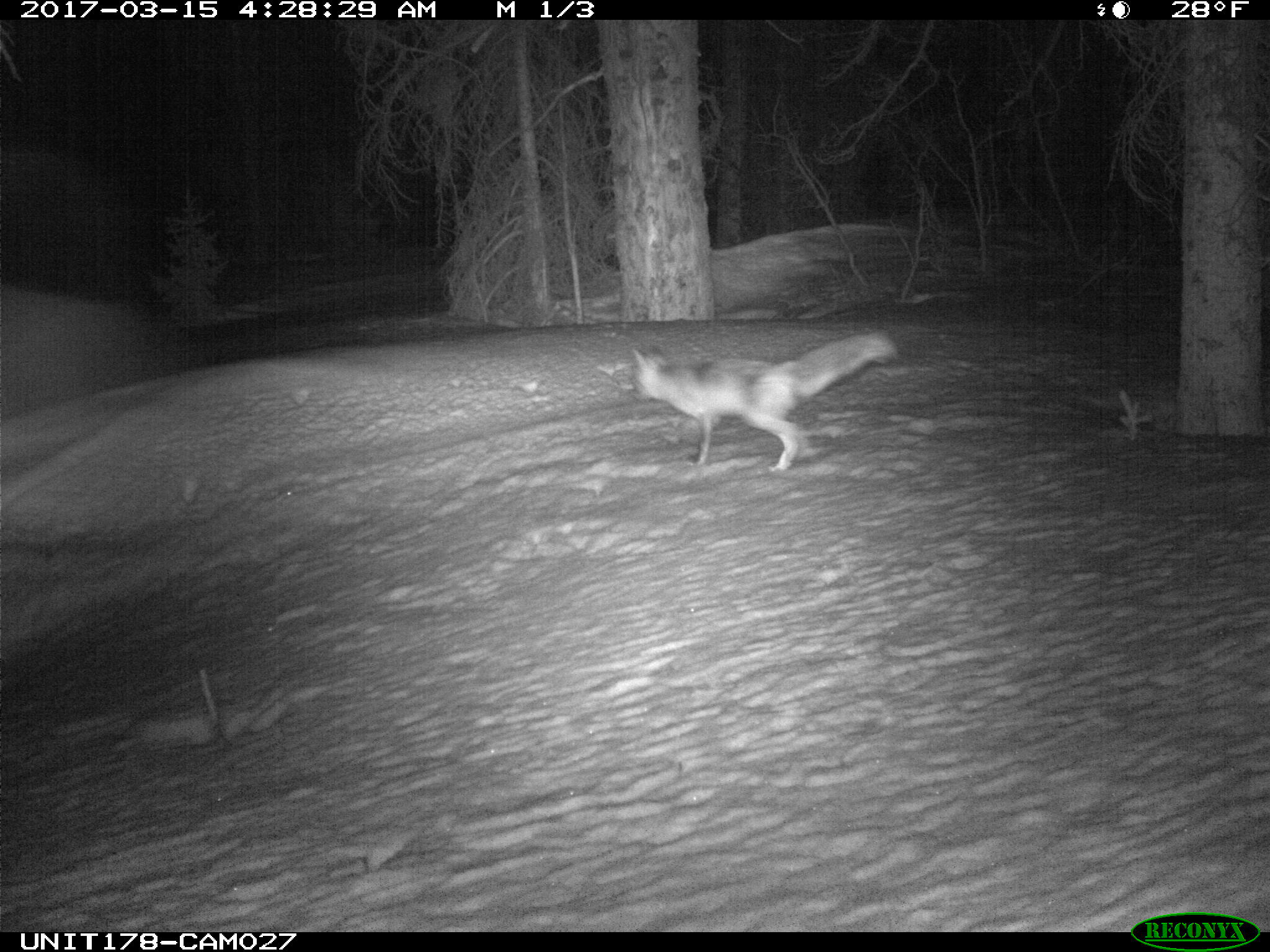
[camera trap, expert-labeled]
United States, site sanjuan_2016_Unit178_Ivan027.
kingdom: Animalia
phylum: Chordata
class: Mammalia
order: Carnivora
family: Canidae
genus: Vulpes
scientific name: Vulpes vulpes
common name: red fox